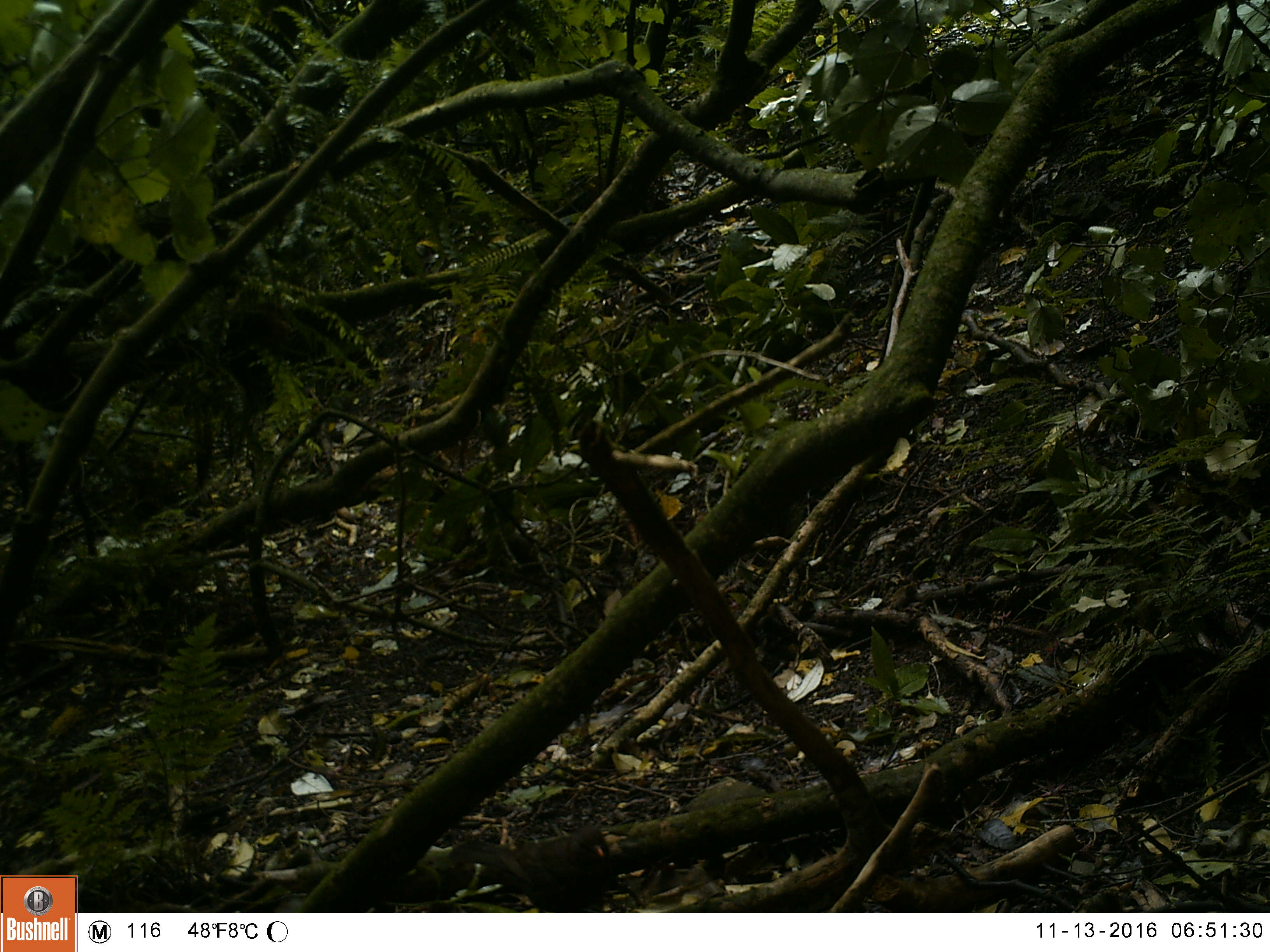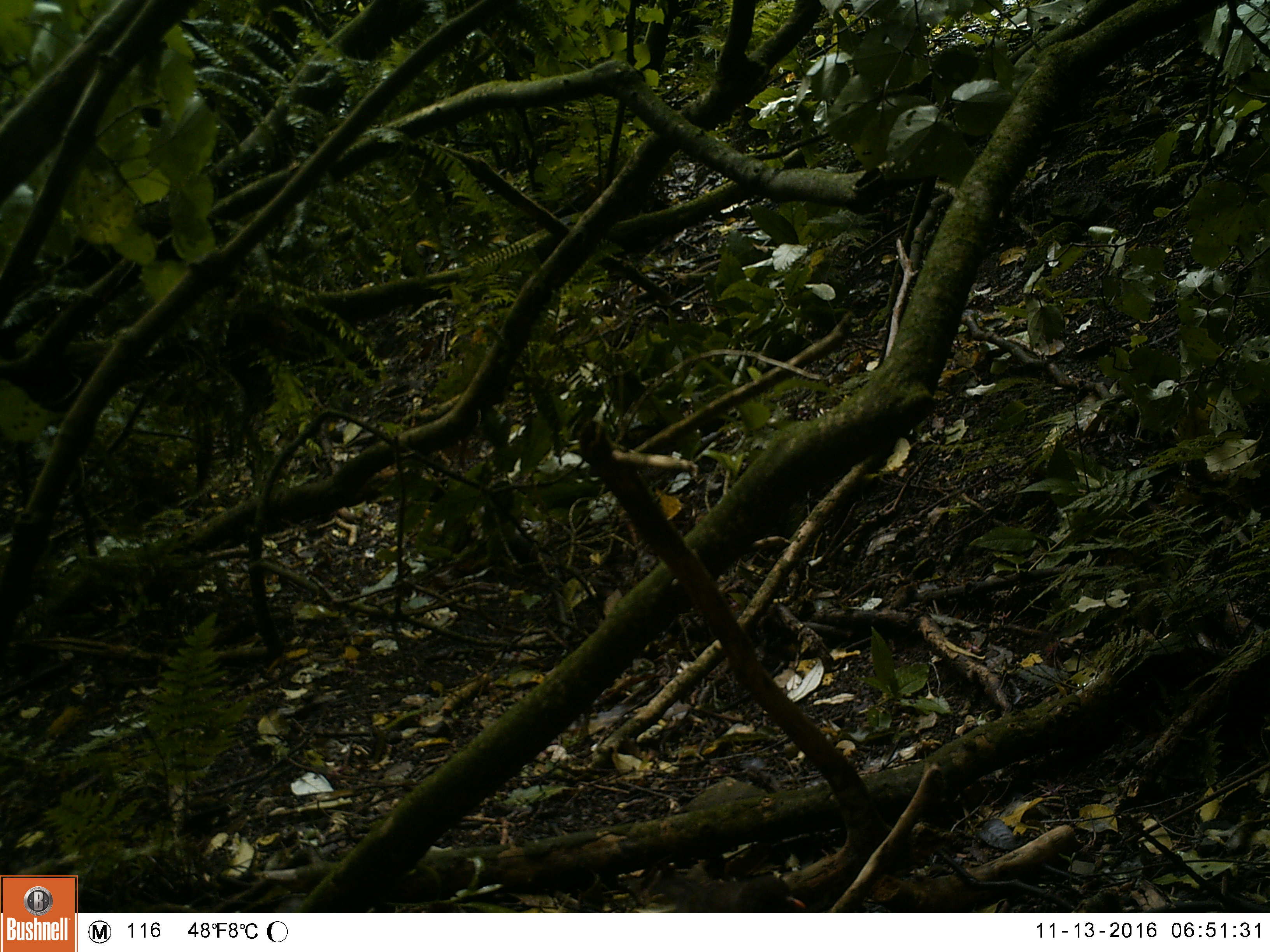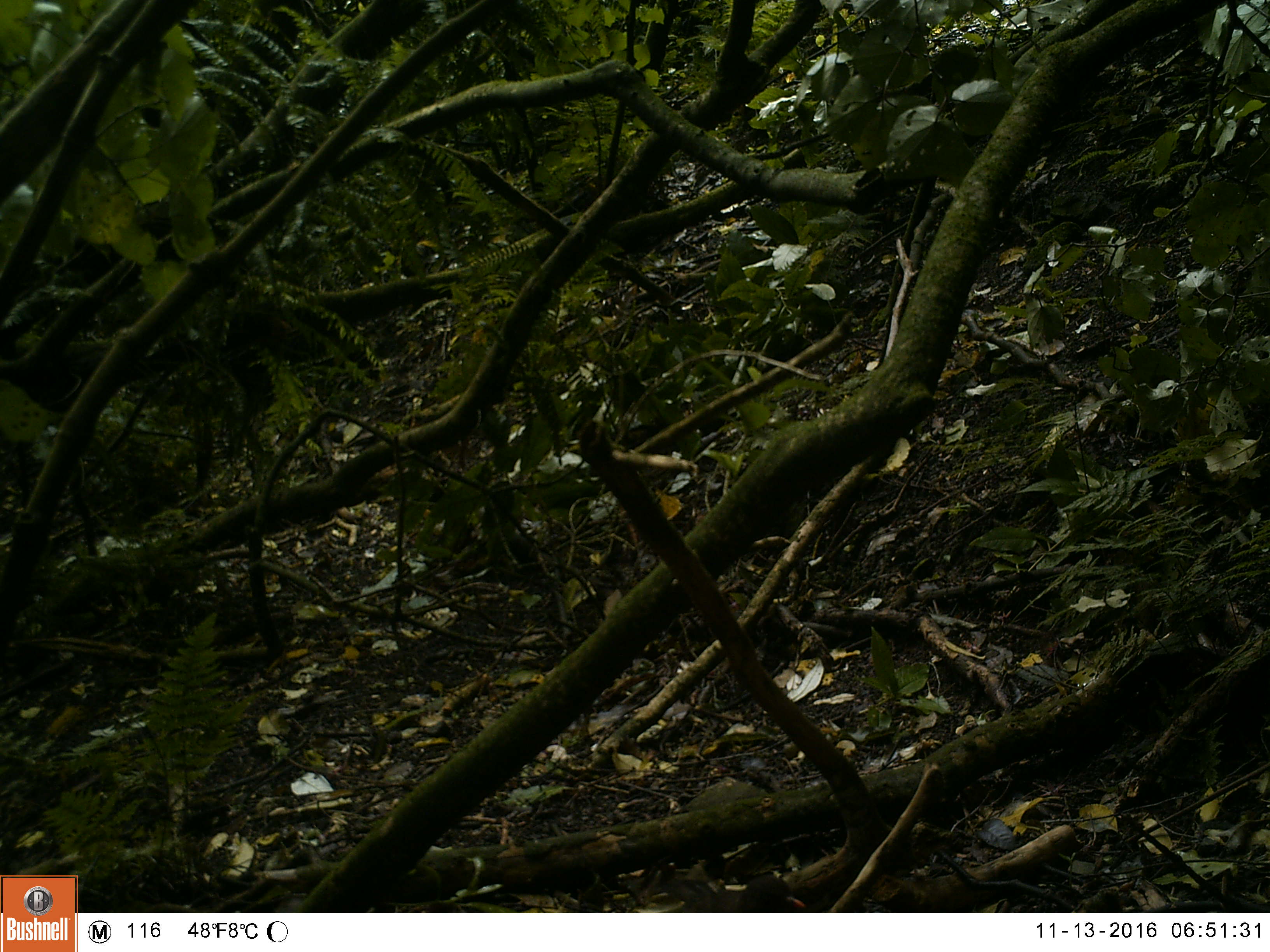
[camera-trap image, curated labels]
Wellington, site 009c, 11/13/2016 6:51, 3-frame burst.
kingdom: Animalia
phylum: Chordata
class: Aves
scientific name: Aves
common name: bird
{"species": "bird (Aves)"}